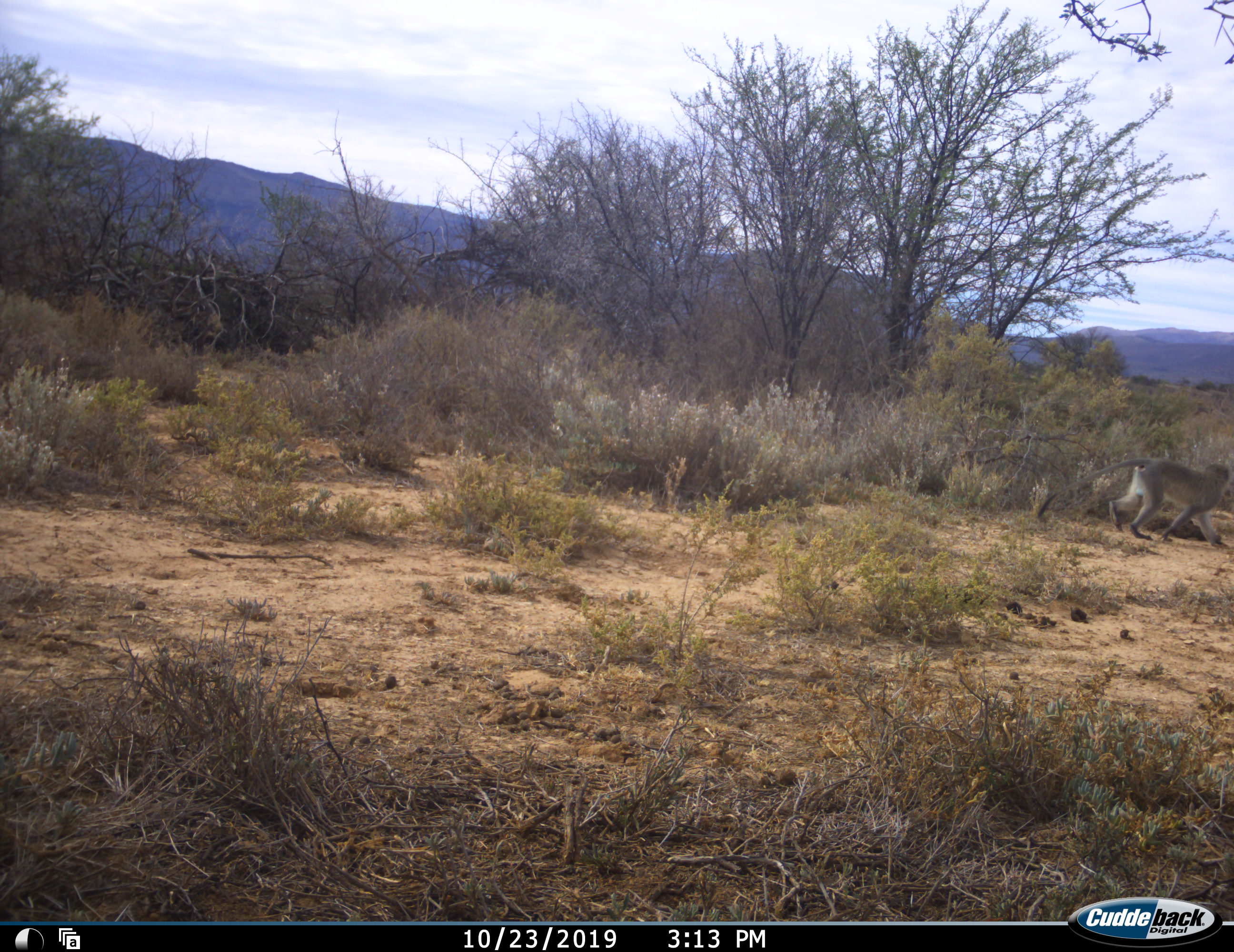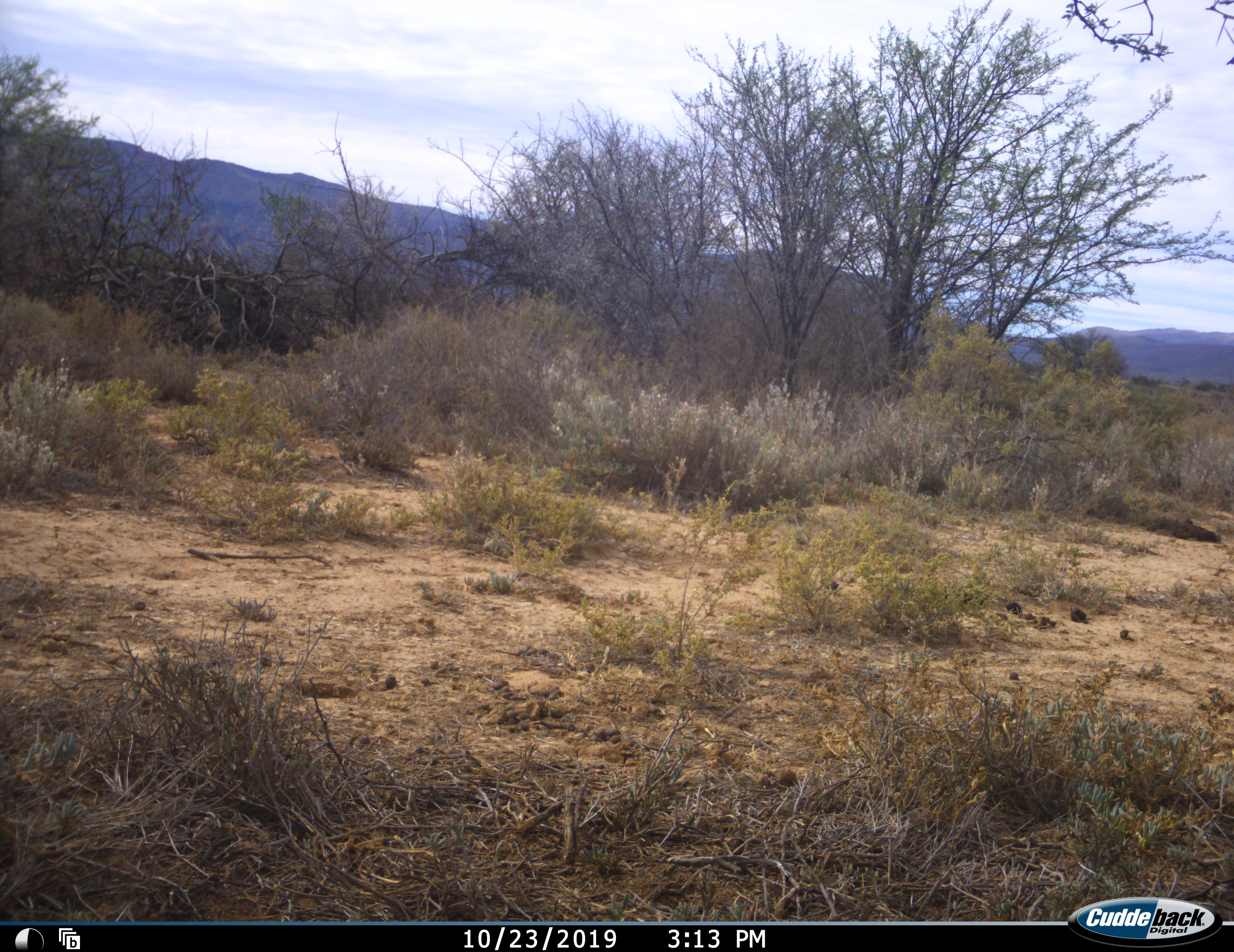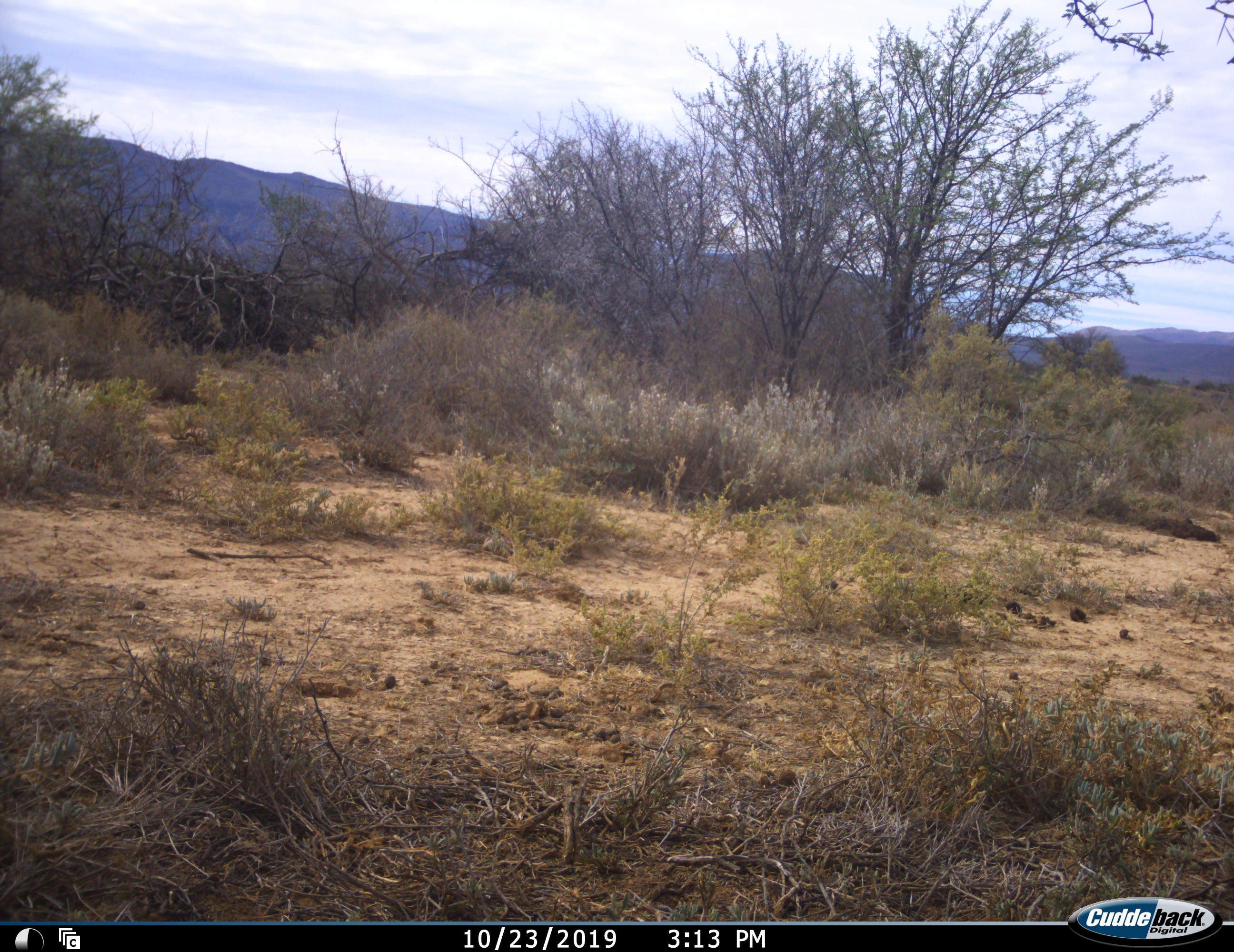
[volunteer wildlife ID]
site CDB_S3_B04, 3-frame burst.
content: unidentified animal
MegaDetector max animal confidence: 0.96